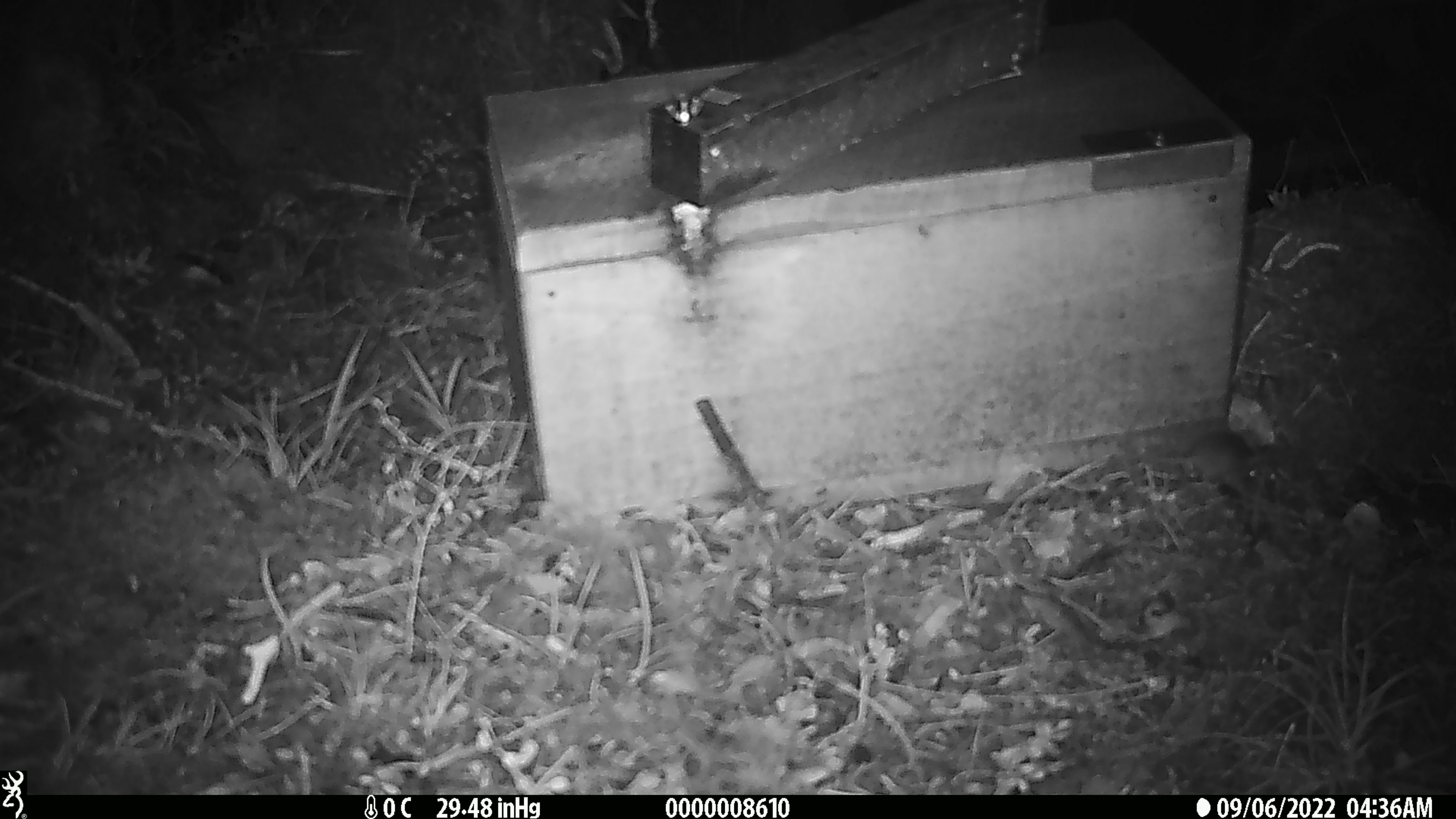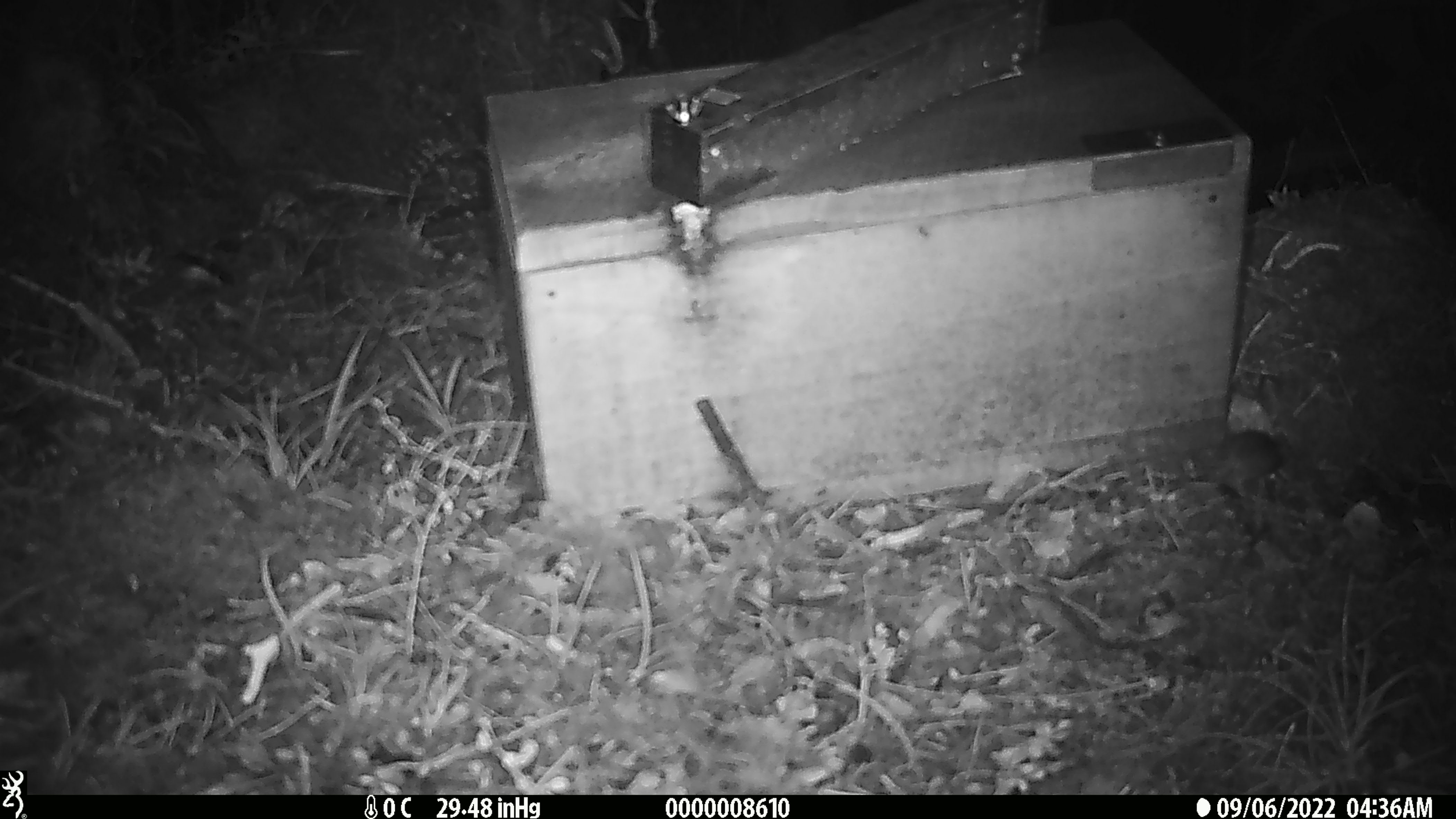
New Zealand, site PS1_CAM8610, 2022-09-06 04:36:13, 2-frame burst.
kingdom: Animalia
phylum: Chordata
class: Mammalia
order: Rodentia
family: Muridae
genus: Mus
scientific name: Mus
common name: mouse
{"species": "mouse (Mus)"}